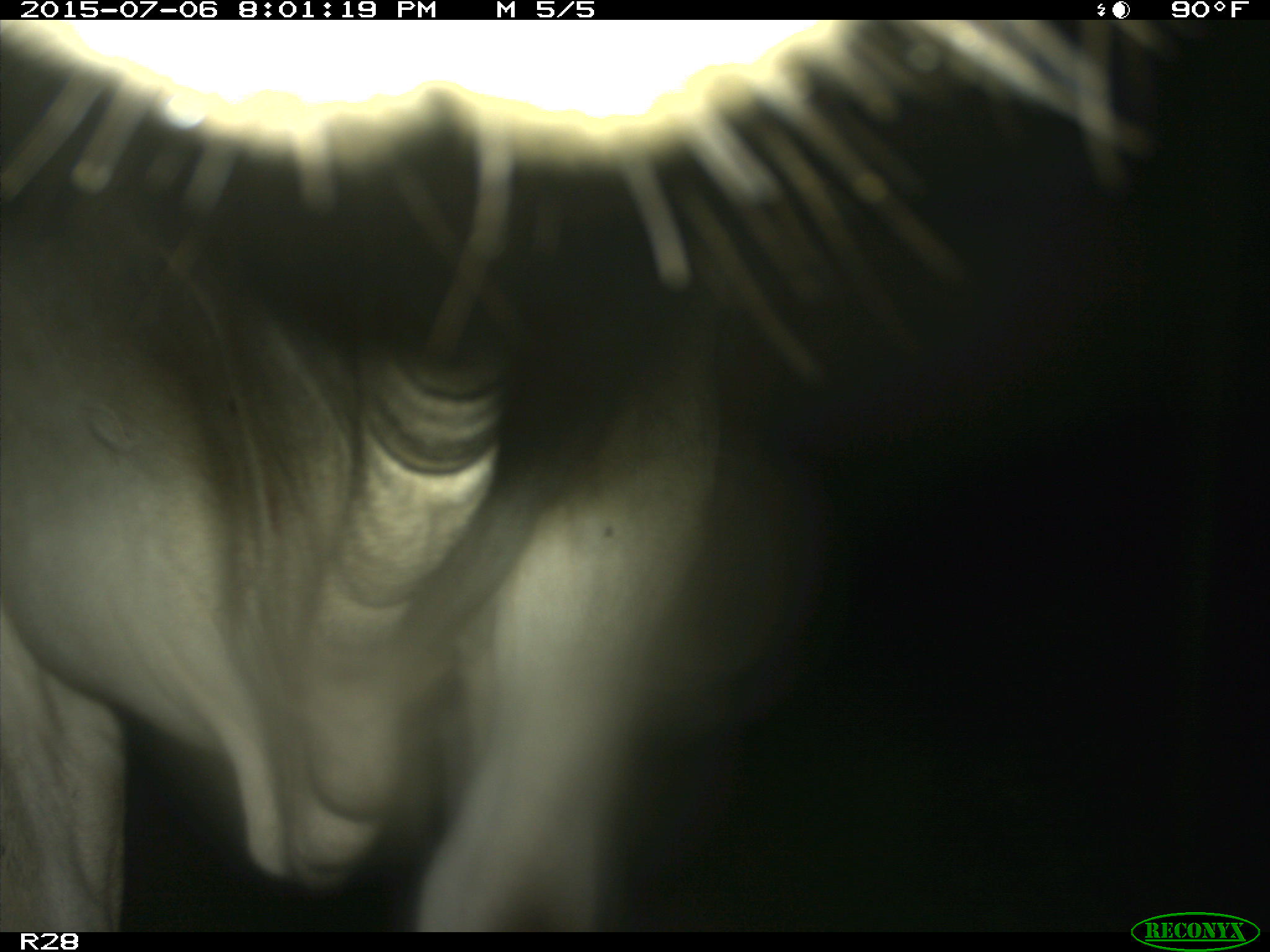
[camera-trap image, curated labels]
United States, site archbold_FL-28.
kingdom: Animalia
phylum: Chordata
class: Mammalia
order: Artiodactyla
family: Bovidae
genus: Bos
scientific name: Bos taurus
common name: domestic cow